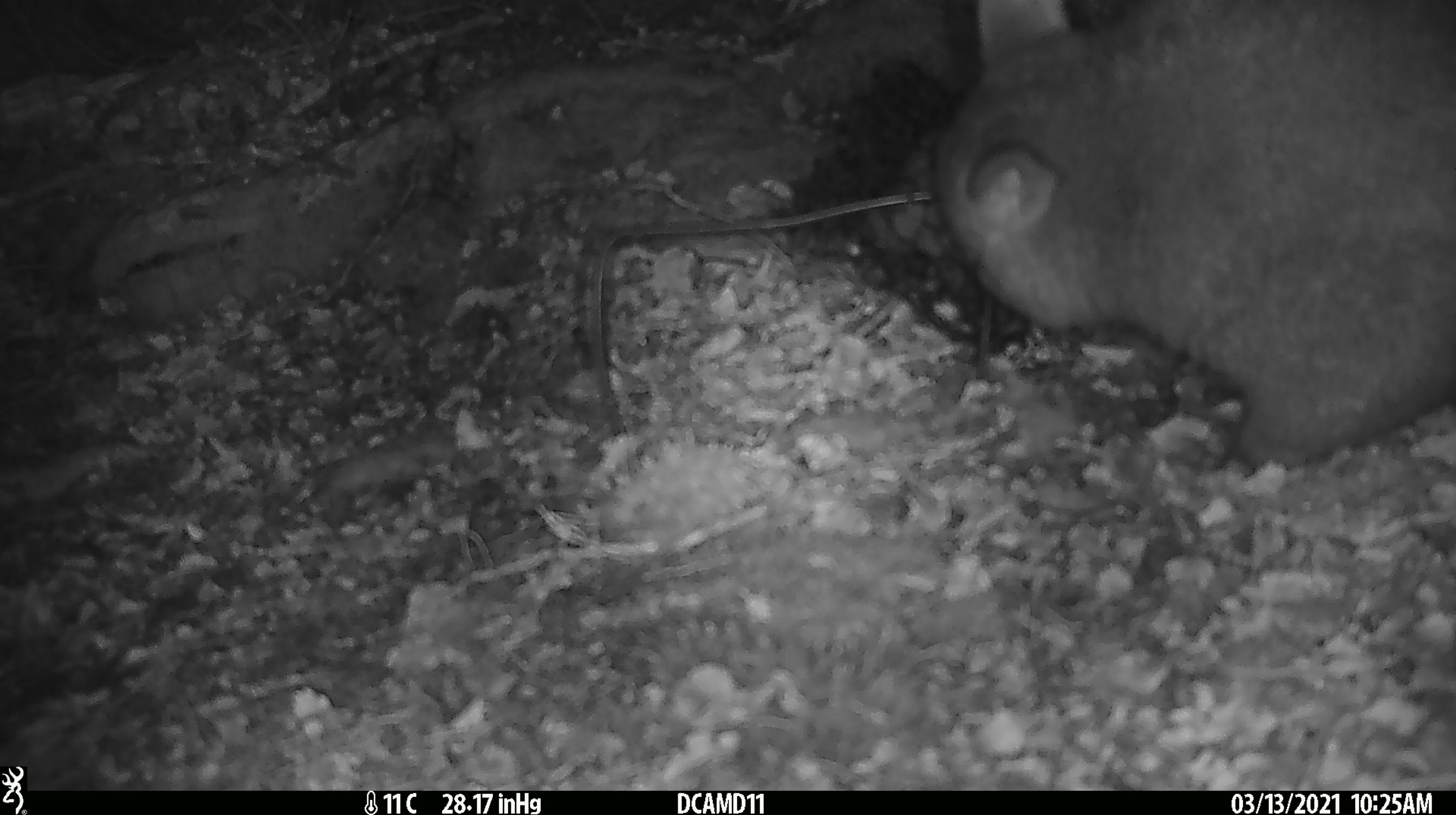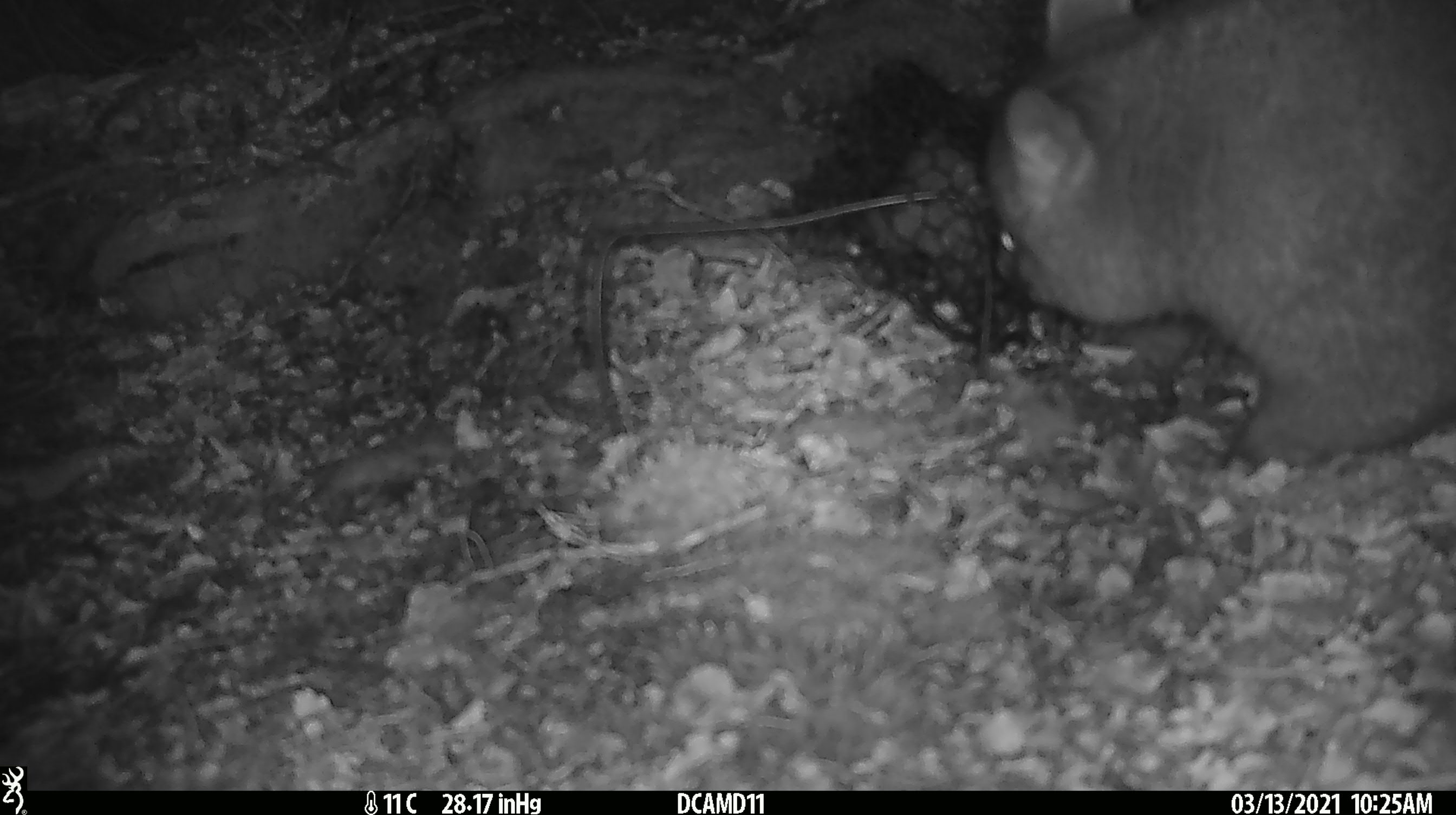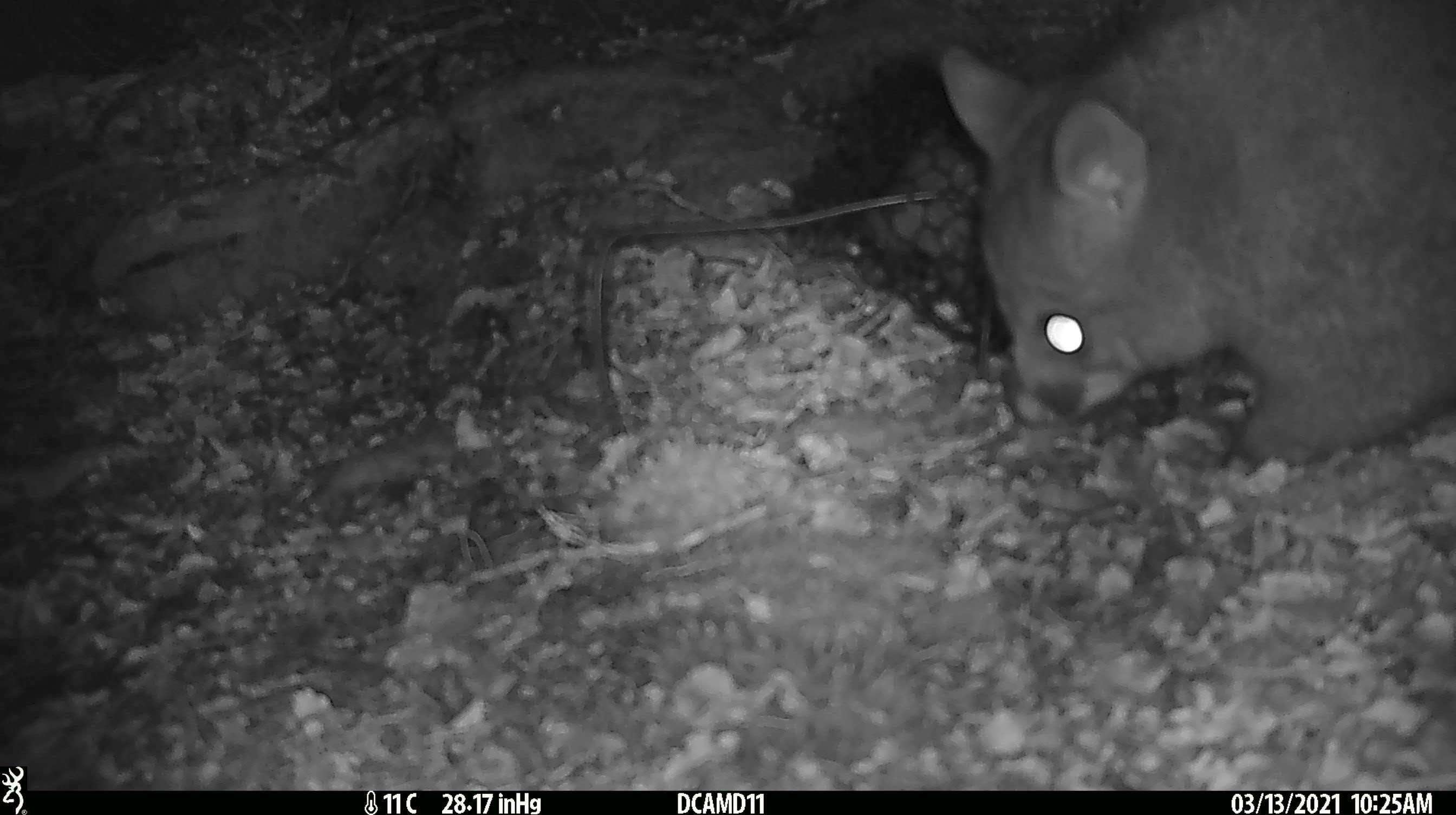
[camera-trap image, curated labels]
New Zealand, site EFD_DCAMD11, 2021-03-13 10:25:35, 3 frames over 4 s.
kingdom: Animalia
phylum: Chordata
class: Mammalia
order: Diprotodontia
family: Phalangeridae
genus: Trichosurus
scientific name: Trichosurus vulpecula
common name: common brushtail possum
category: possum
Possum (common brushtail possum) (Trichosurus vulpecula).